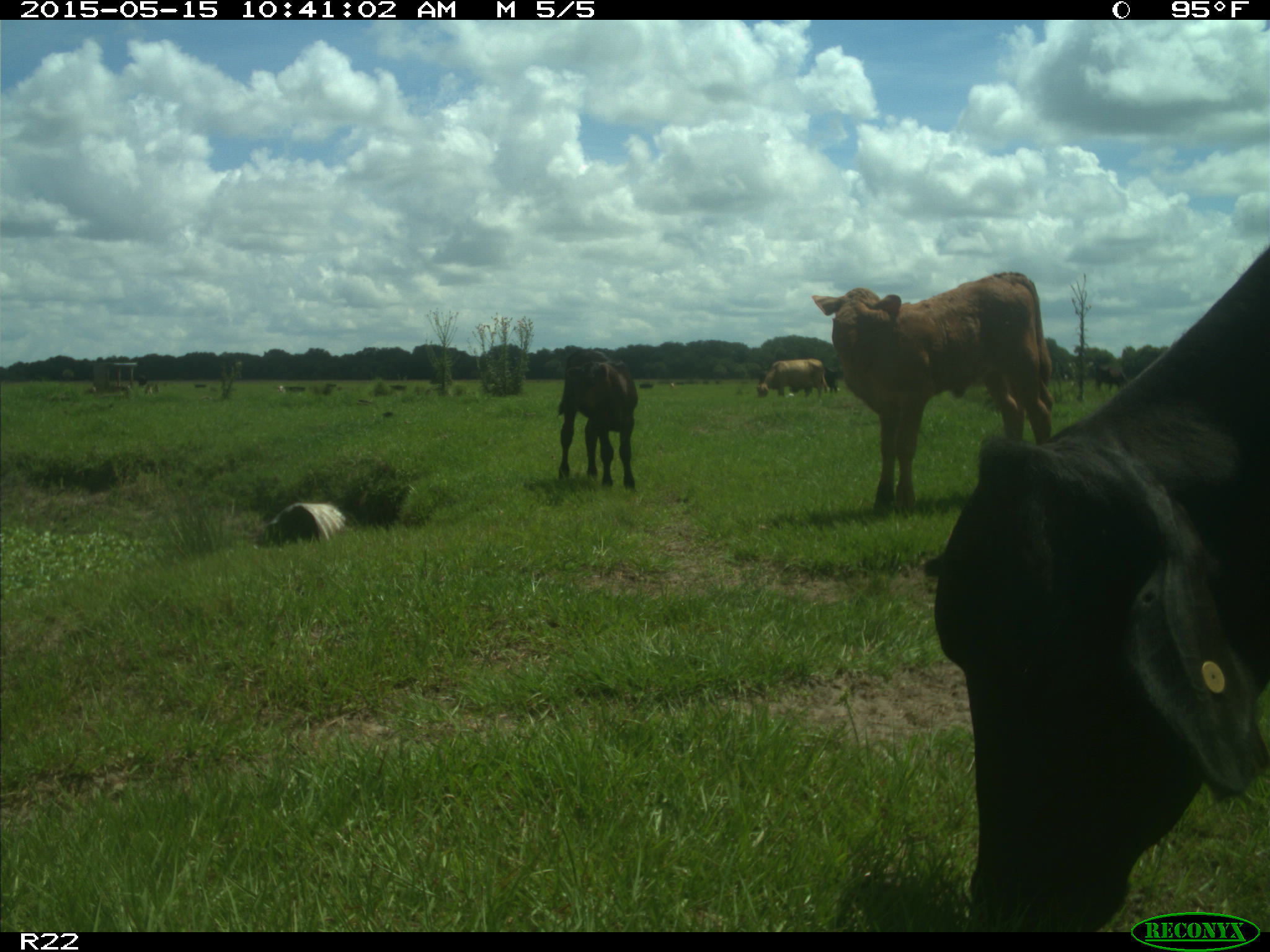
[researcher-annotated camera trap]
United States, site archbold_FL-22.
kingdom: Animalia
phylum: Chordata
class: Mammalia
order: Artiodactyla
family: Bovidae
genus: Bos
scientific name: Bos taurus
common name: domestic cow